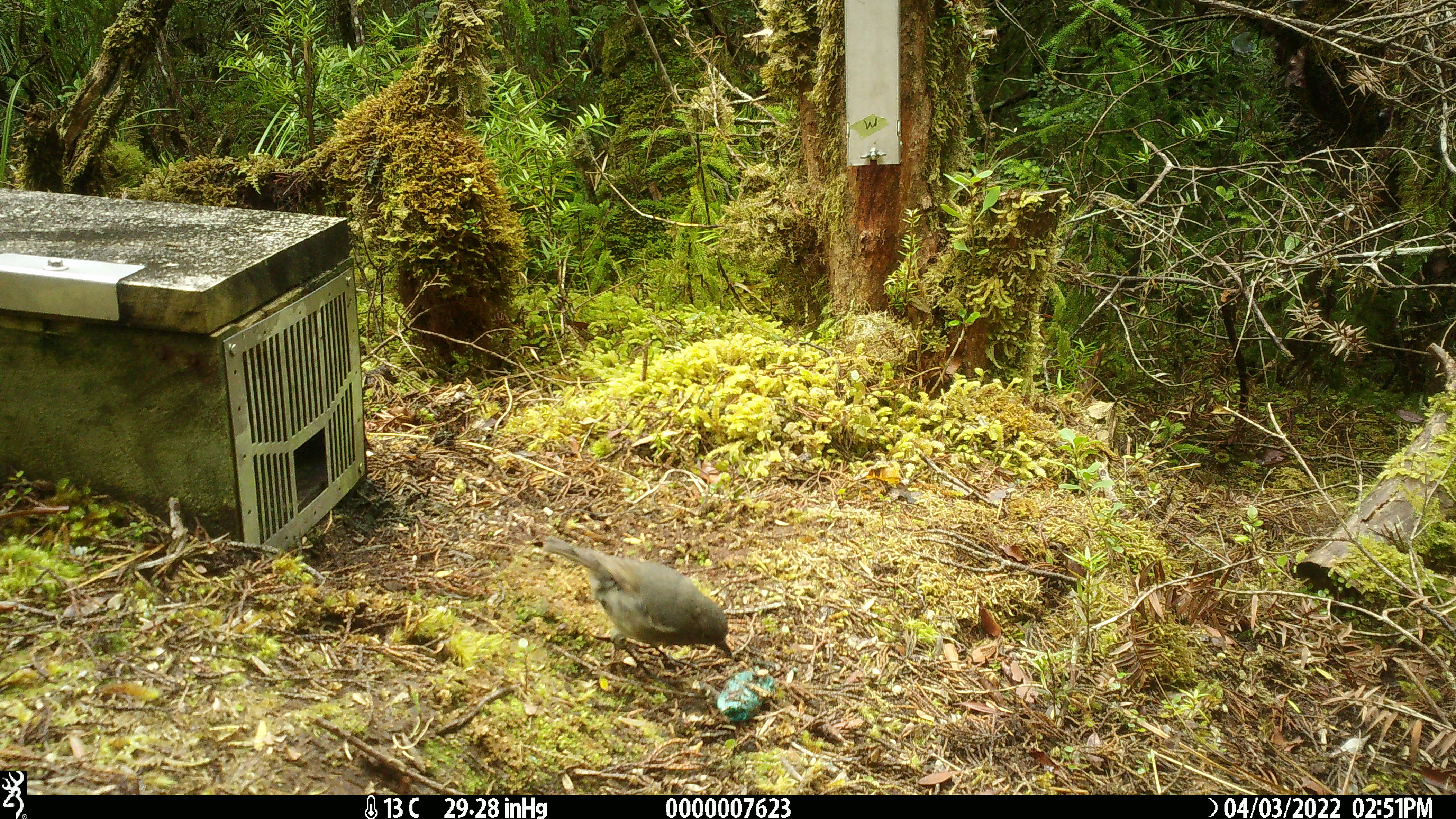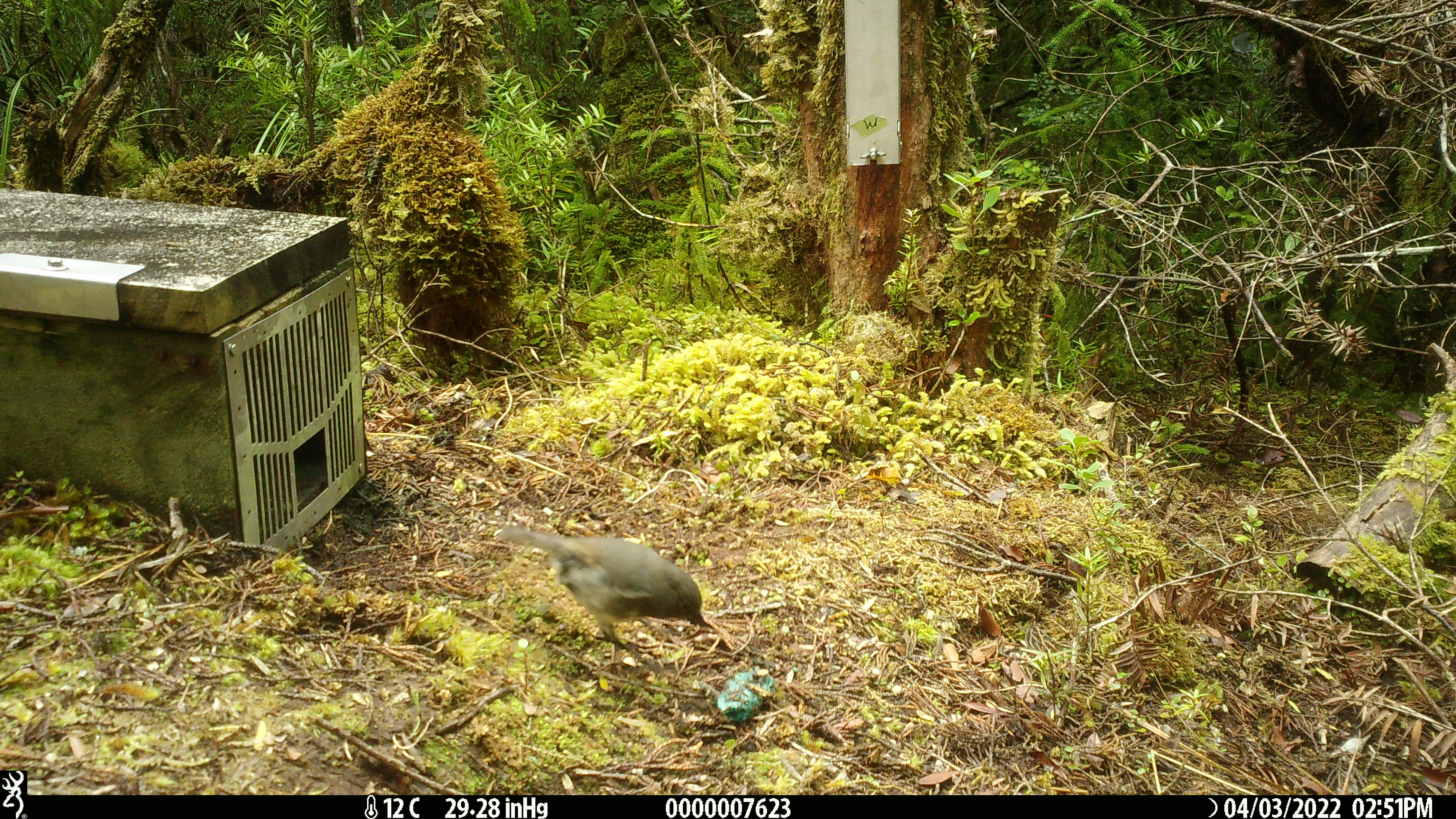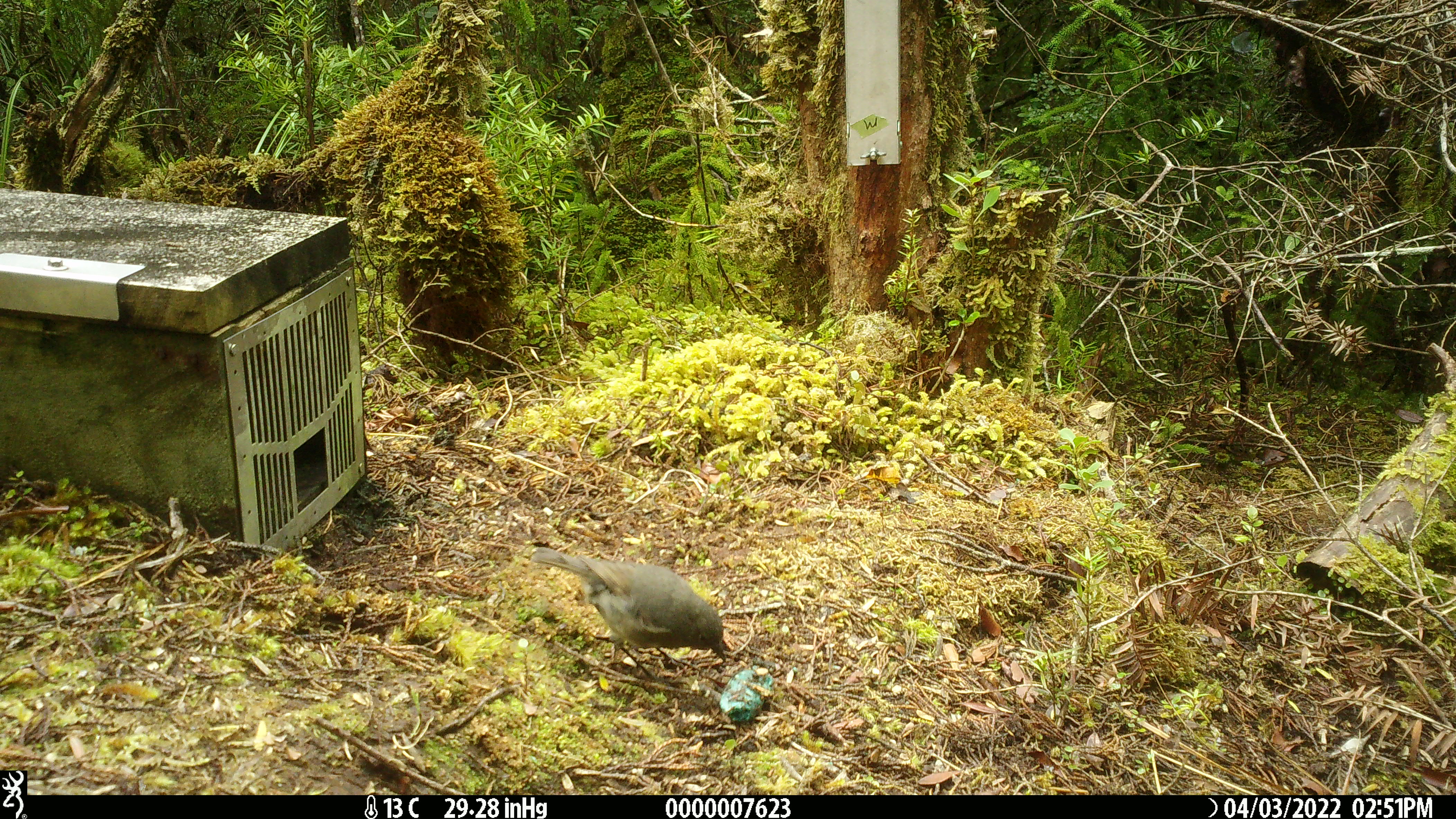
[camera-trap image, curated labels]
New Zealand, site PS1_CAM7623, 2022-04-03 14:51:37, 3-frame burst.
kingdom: Animalia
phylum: Chordata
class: Aves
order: Passeriformes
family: Petroicidae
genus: Petroica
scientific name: Petroica australis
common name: new zealand robin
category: robin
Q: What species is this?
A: Robin (new zealand robin) (Petroica australis).